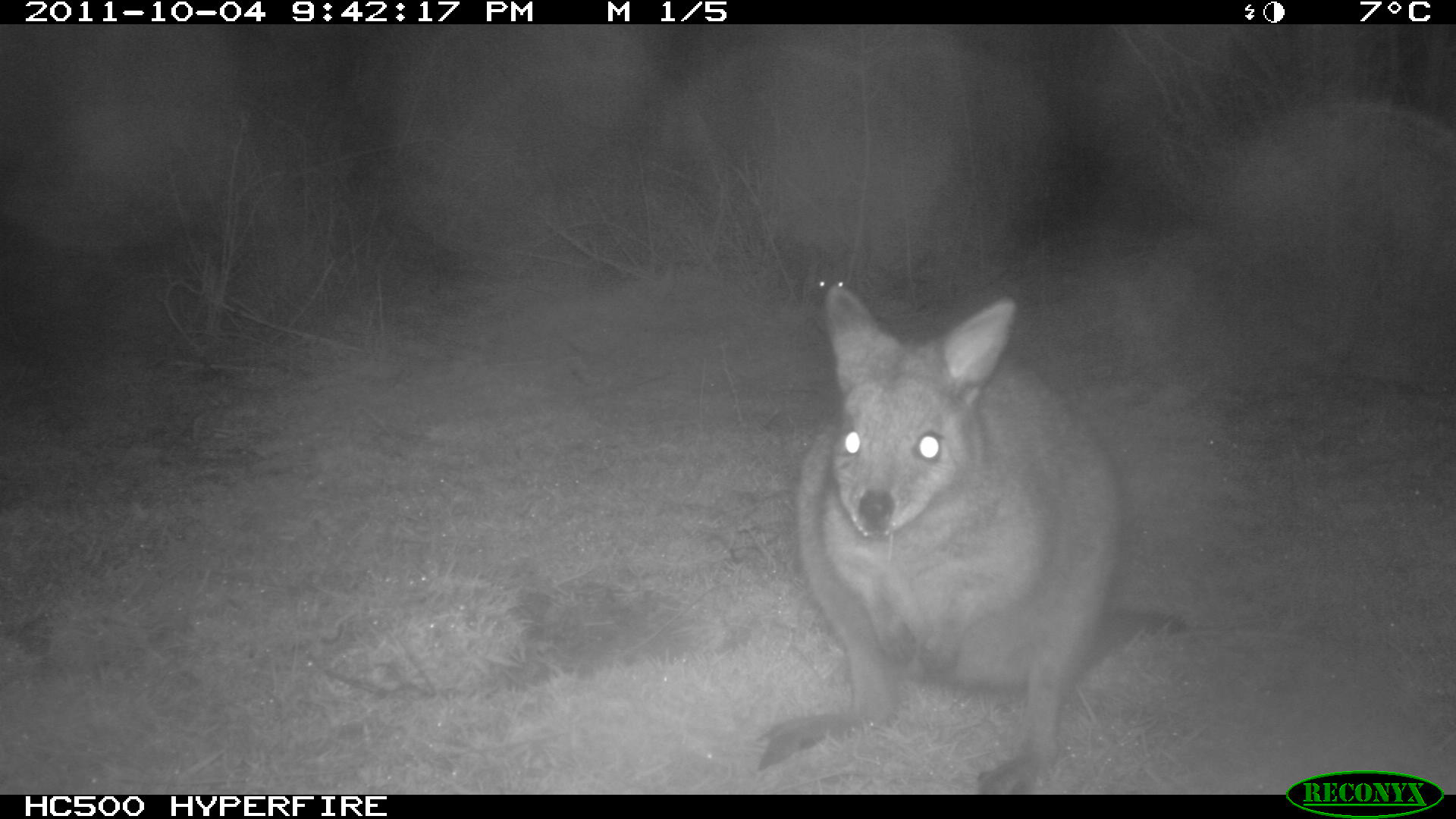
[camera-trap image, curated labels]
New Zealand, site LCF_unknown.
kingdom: Animalia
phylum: Chordata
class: Mammalia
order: Diprotodontia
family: Macropodidae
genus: Notamacropus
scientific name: Notamacropus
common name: wallaby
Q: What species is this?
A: Wallaby (Notamacropus).